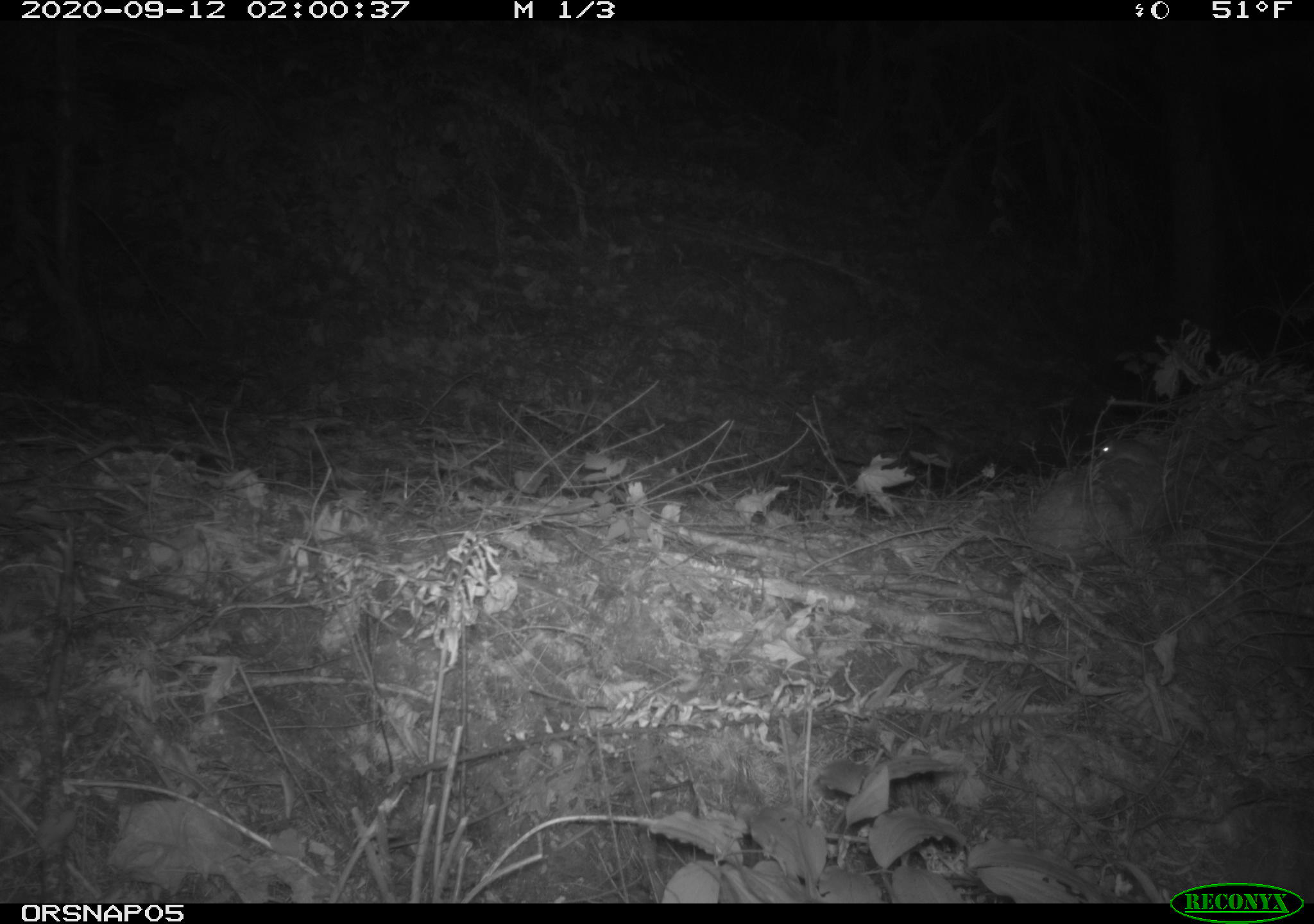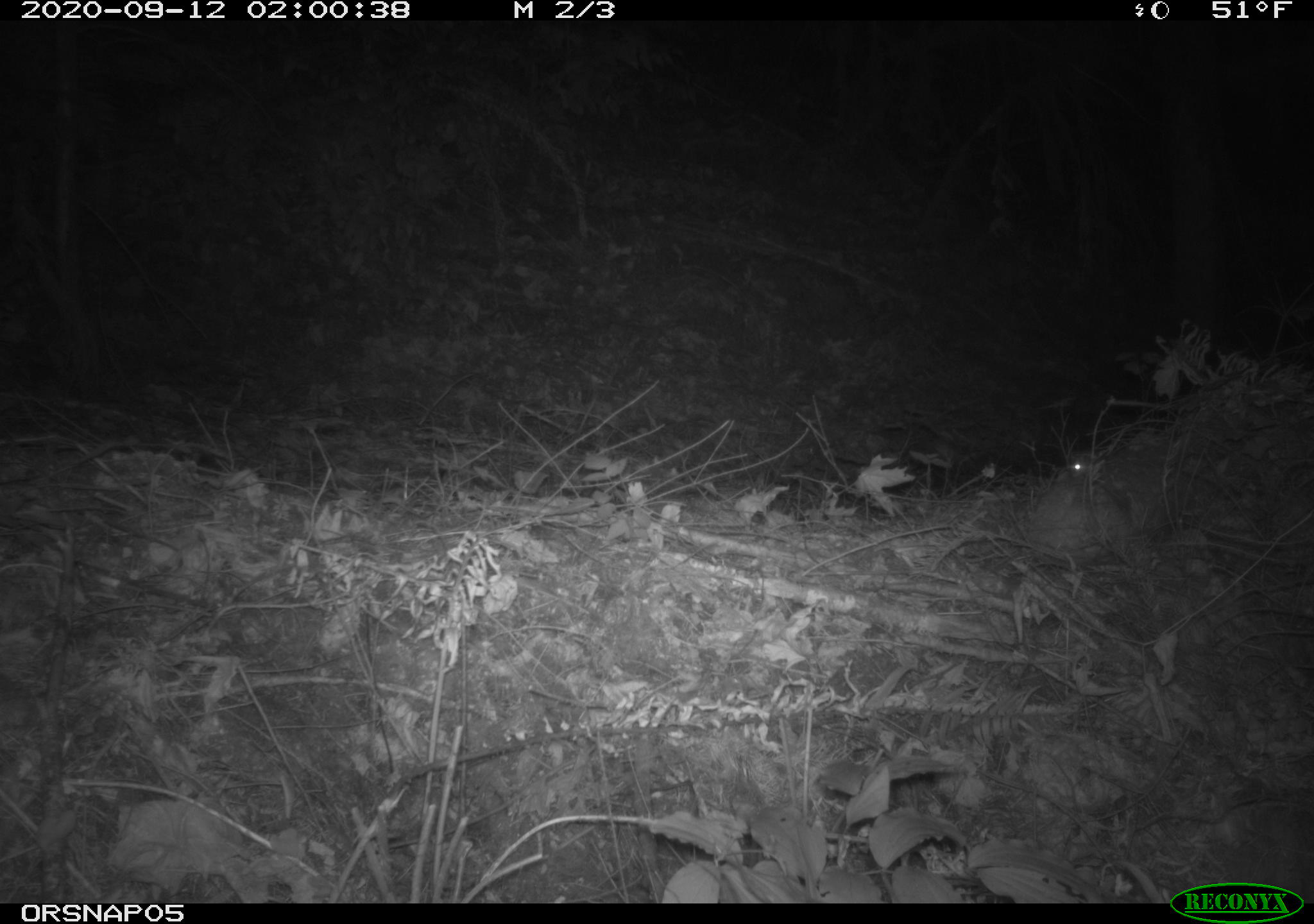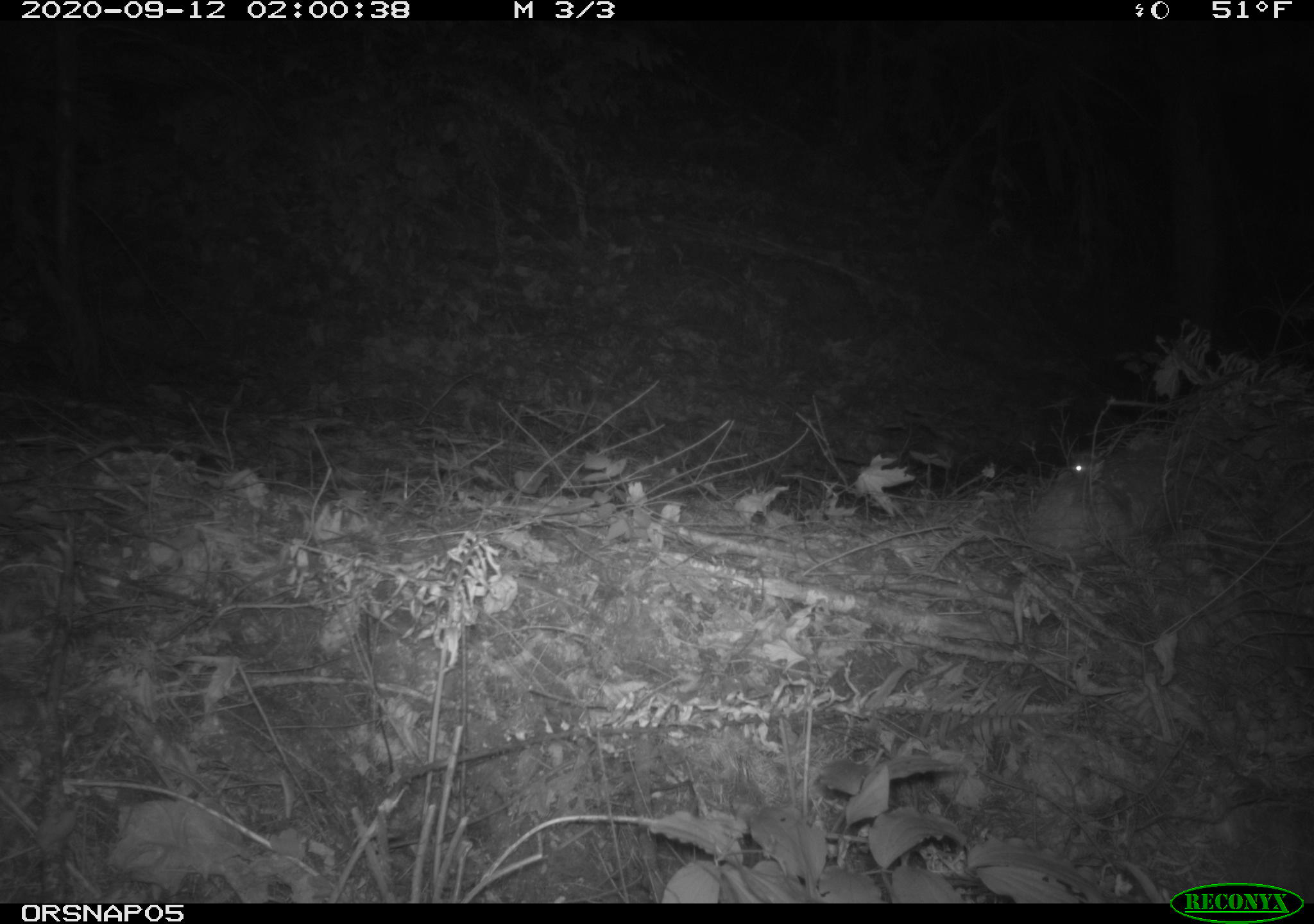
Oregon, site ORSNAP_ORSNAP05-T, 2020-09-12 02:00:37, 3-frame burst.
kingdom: Animalia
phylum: Chordata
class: Mammalia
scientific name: Mammalia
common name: small mammal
Small mammal (Mammalia).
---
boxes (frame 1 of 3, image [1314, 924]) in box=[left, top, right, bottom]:
small mammal: box=[1080, 424, 1176, 474]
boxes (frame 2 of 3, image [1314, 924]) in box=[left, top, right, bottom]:
small mammal: box=[1037, 444, 1134, 489]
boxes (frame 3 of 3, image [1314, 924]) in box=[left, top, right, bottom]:
small mammal: box=[1061, 453, 1106, 491]